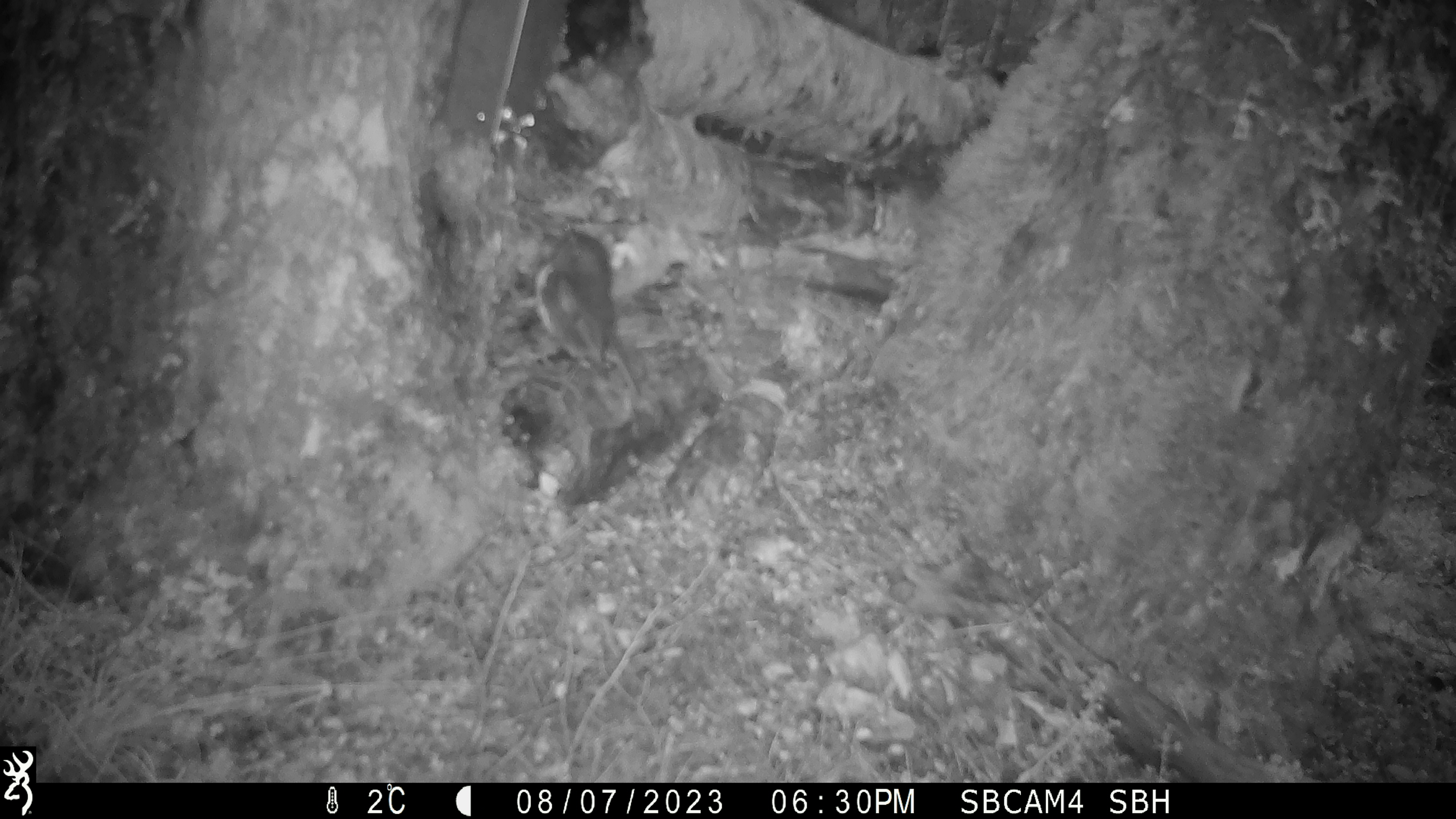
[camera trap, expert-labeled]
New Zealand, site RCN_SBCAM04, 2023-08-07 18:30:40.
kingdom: Animalia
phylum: Chordata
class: Aves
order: Passeriformes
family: Petroicidae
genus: Petroica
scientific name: Petroica australis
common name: new zealand robin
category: robin